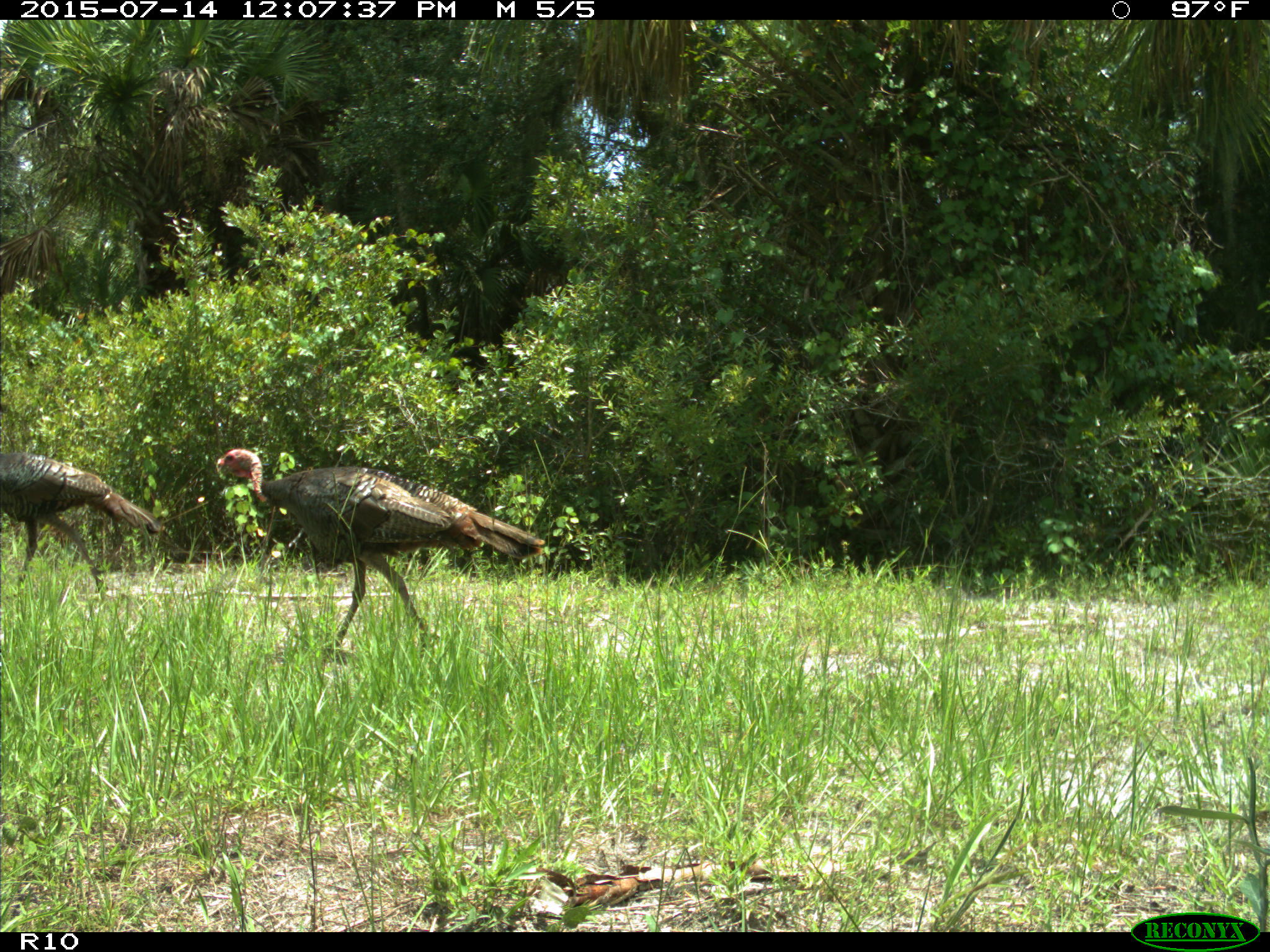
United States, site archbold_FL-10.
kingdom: Animalia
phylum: Chordata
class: Aves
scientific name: Aves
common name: birds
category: unidentified bird